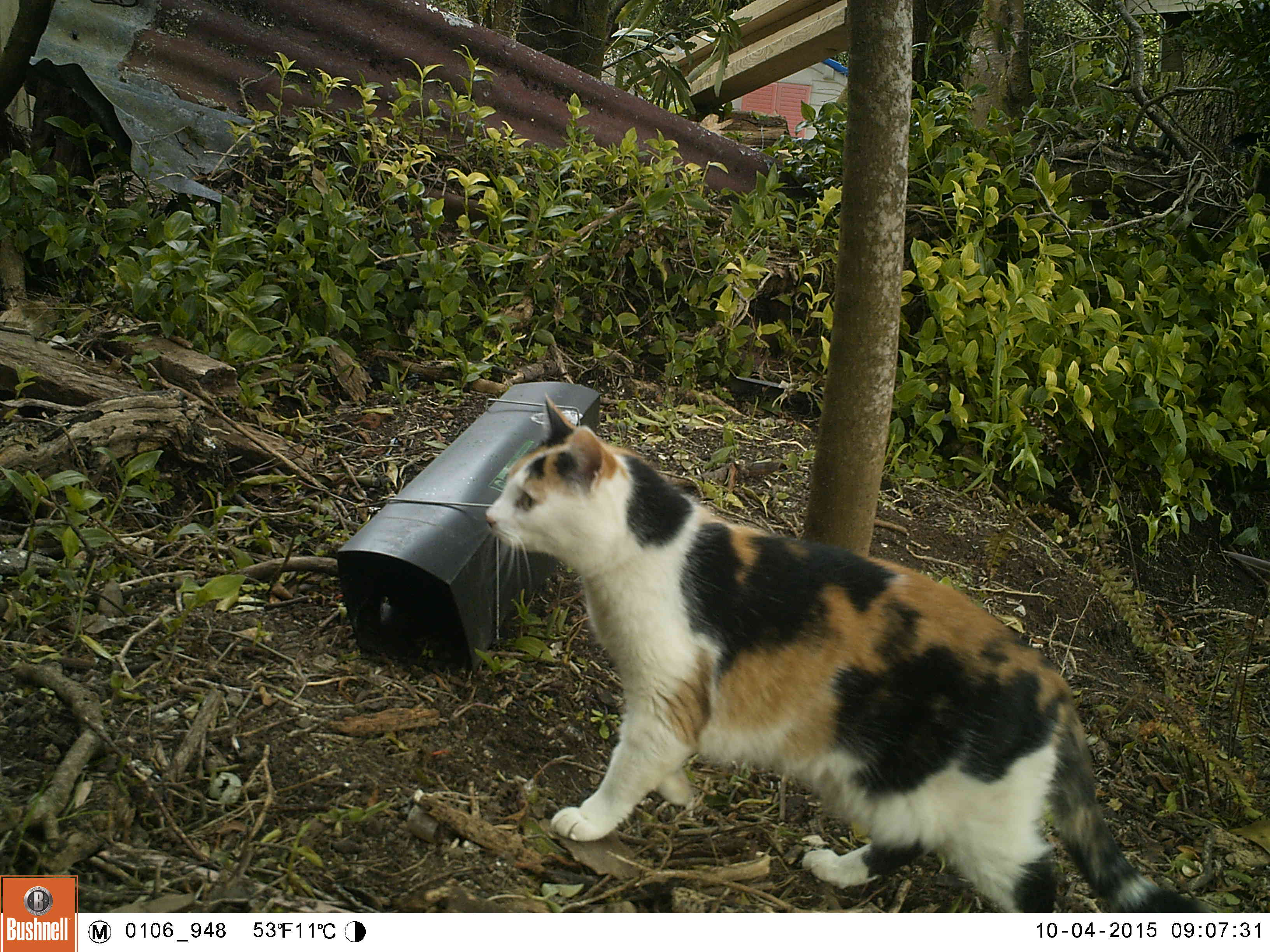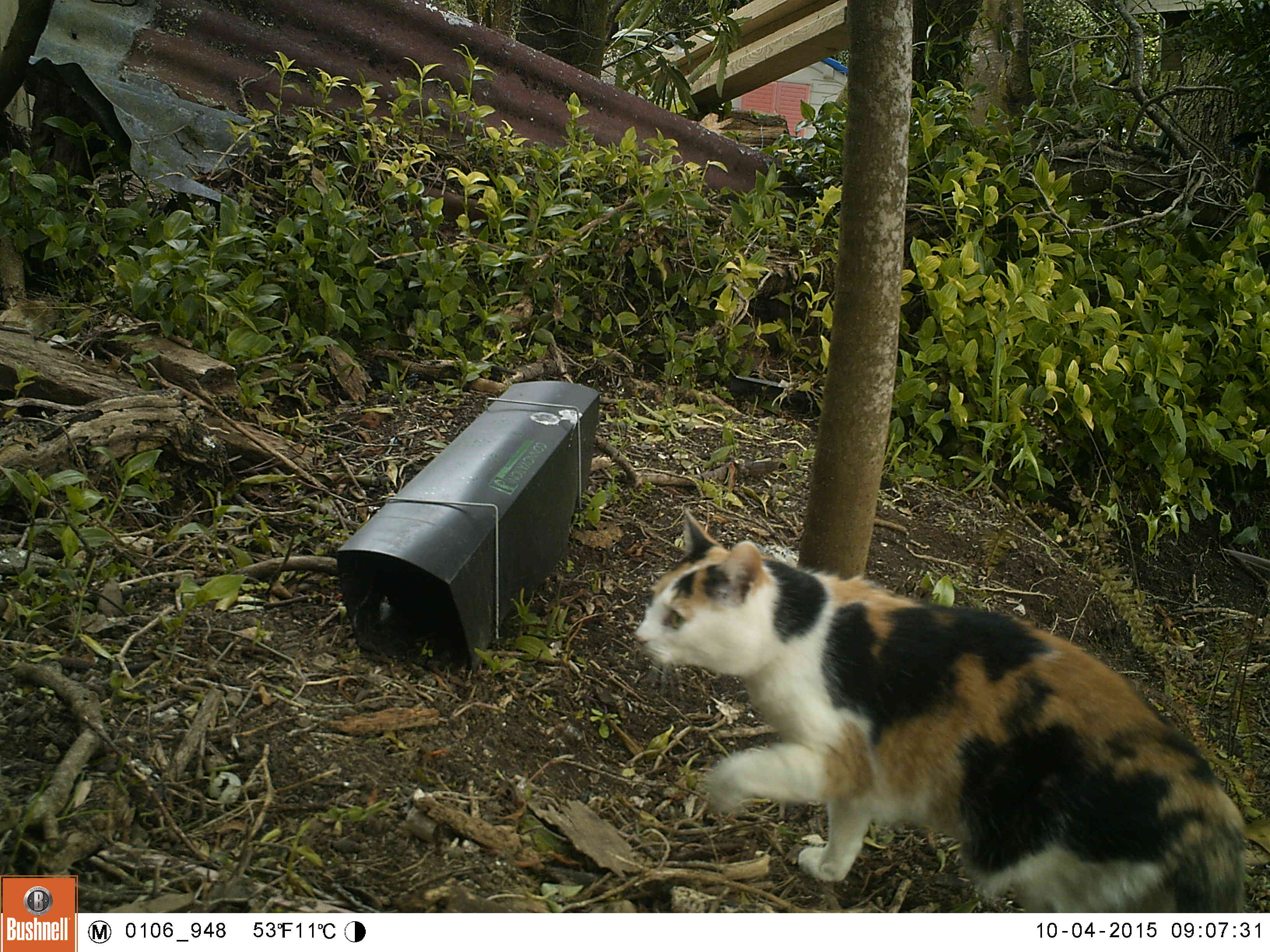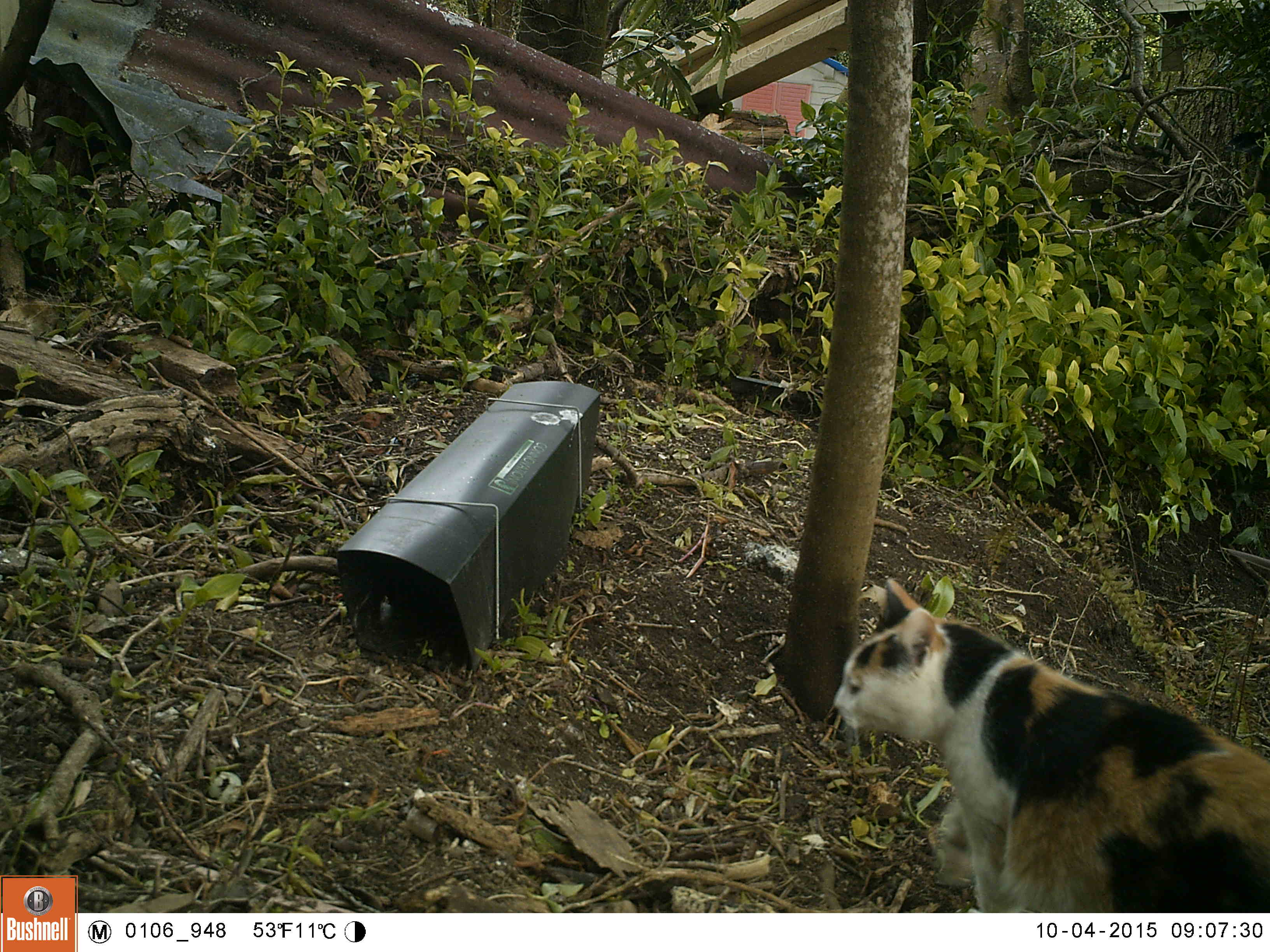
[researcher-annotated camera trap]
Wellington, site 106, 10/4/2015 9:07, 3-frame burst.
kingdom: Animalia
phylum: Chordata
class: Mammalia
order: Carnivora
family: Felidae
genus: Felis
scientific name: Felis catus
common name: cat